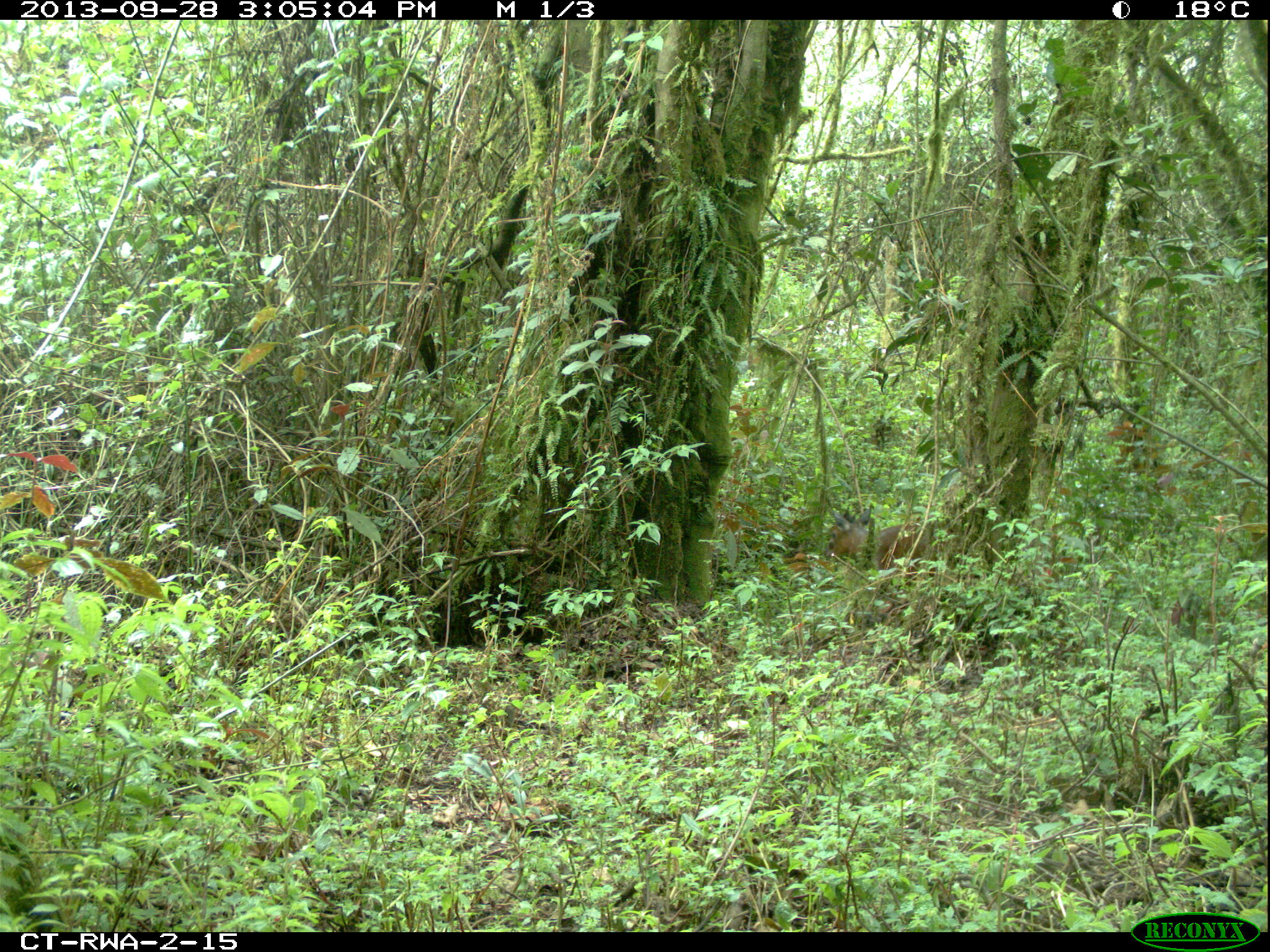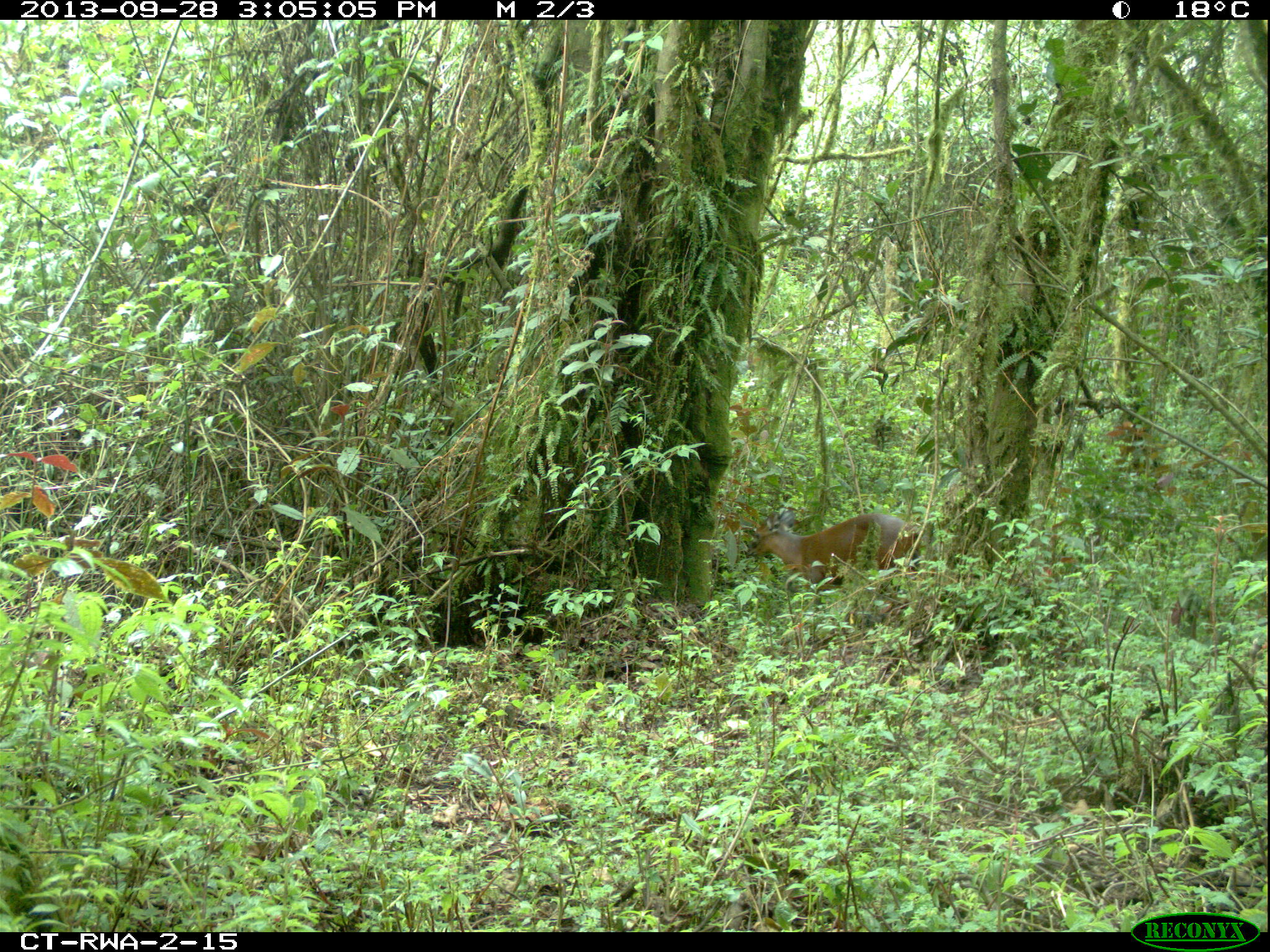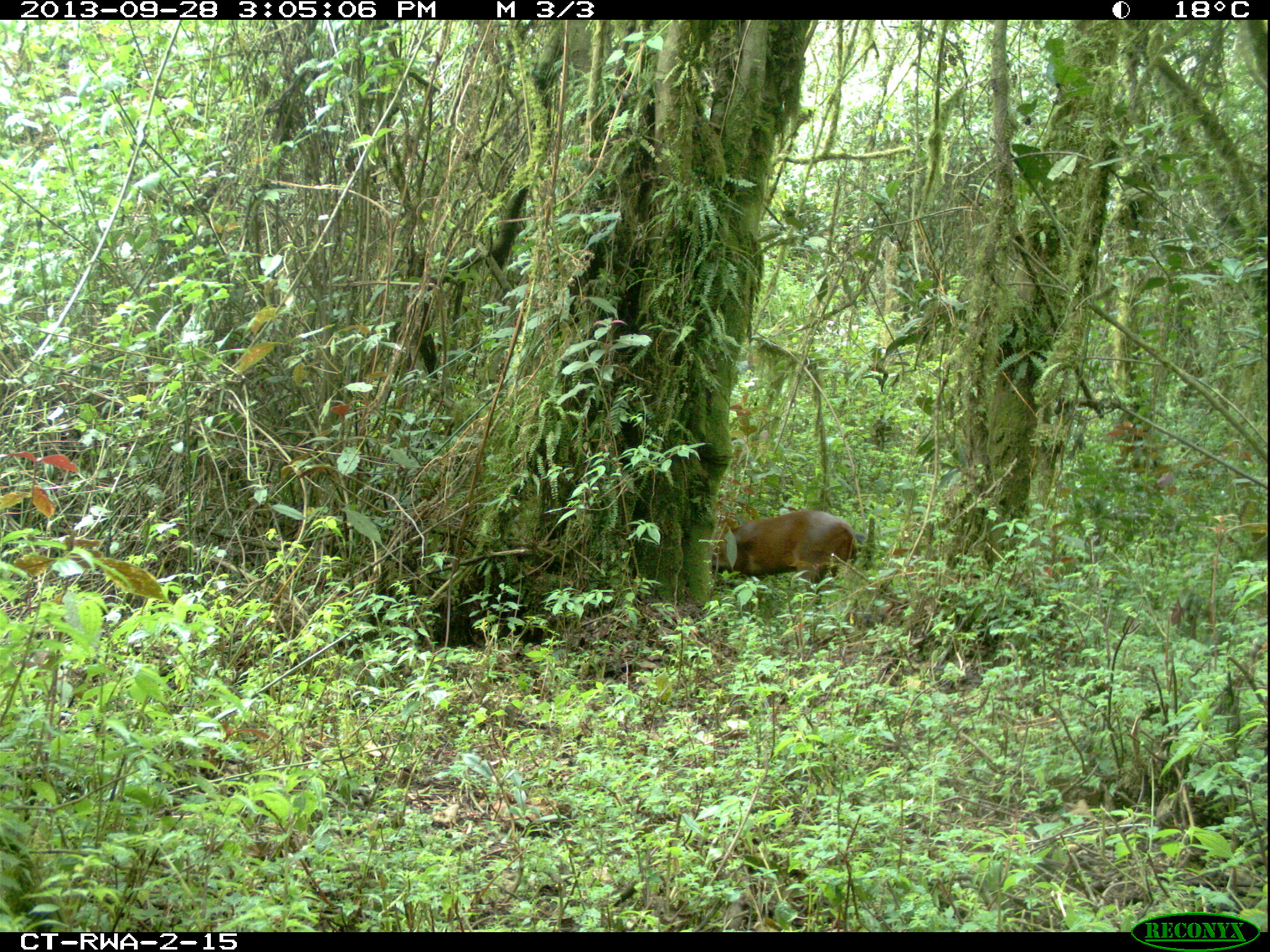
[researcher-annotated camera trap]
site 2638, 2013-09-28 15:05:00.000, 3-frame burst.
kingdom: Animalia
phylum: Chordata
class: Mammalia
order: Artiodactyla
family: Bovidae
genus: Cephalophus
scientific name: Cephalophus nigrifrons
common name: black-fronted duiker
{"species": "Cephalophus nigrifrons (black-fronted duiker)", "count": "1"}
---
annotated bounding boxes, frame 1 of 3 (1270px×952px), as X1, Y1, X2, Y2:
cephalophus nigrifrons: 801, 492, 975, 593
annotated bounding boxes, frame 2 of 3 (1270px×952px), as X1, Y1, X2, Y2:
cephalophus nigrifrons: 747, 506, 927, 593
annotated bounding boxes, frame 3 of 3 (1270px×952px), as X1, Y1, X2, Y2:
cephalophus nigrifrons: 710, 510, 858, 597